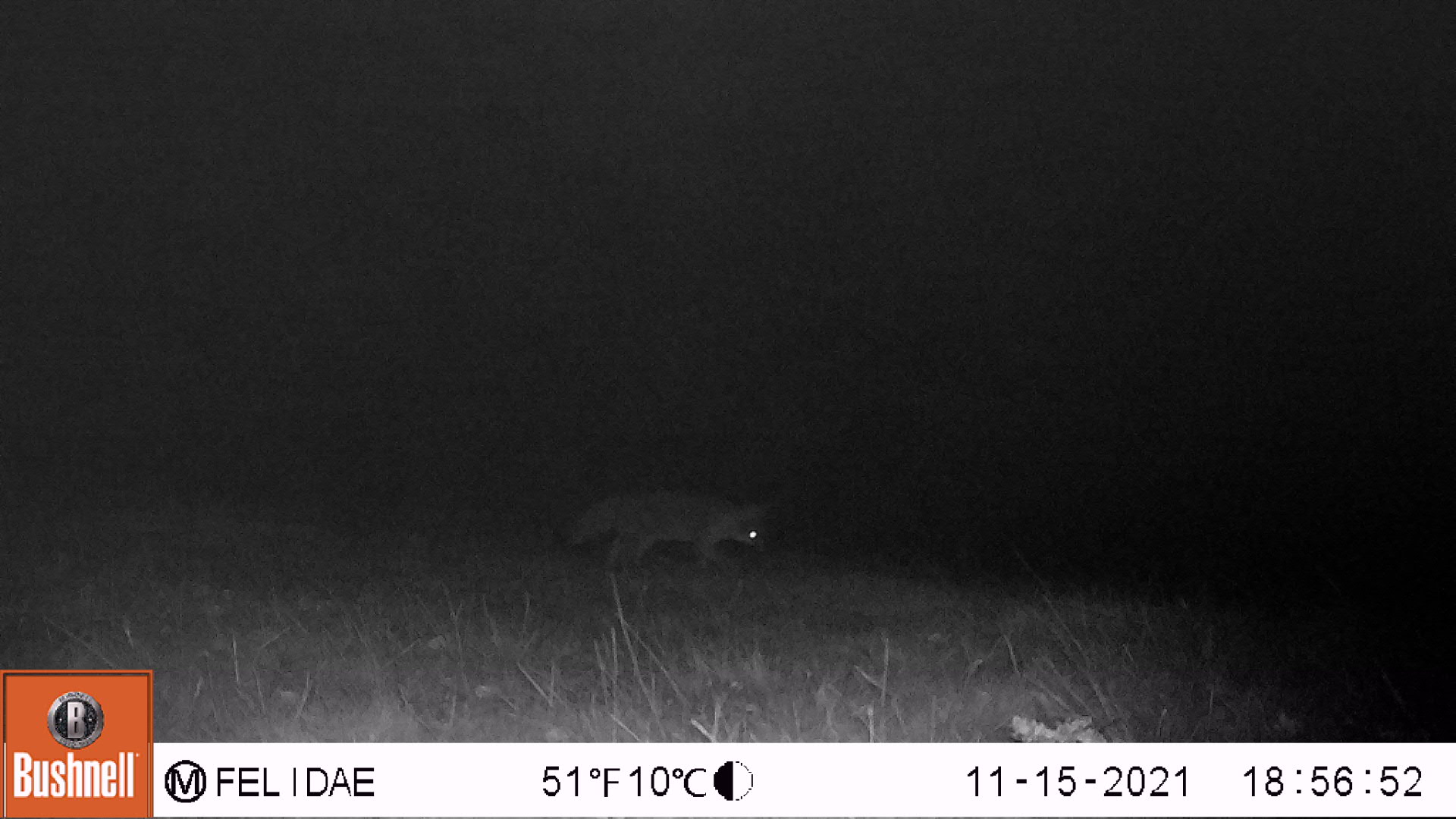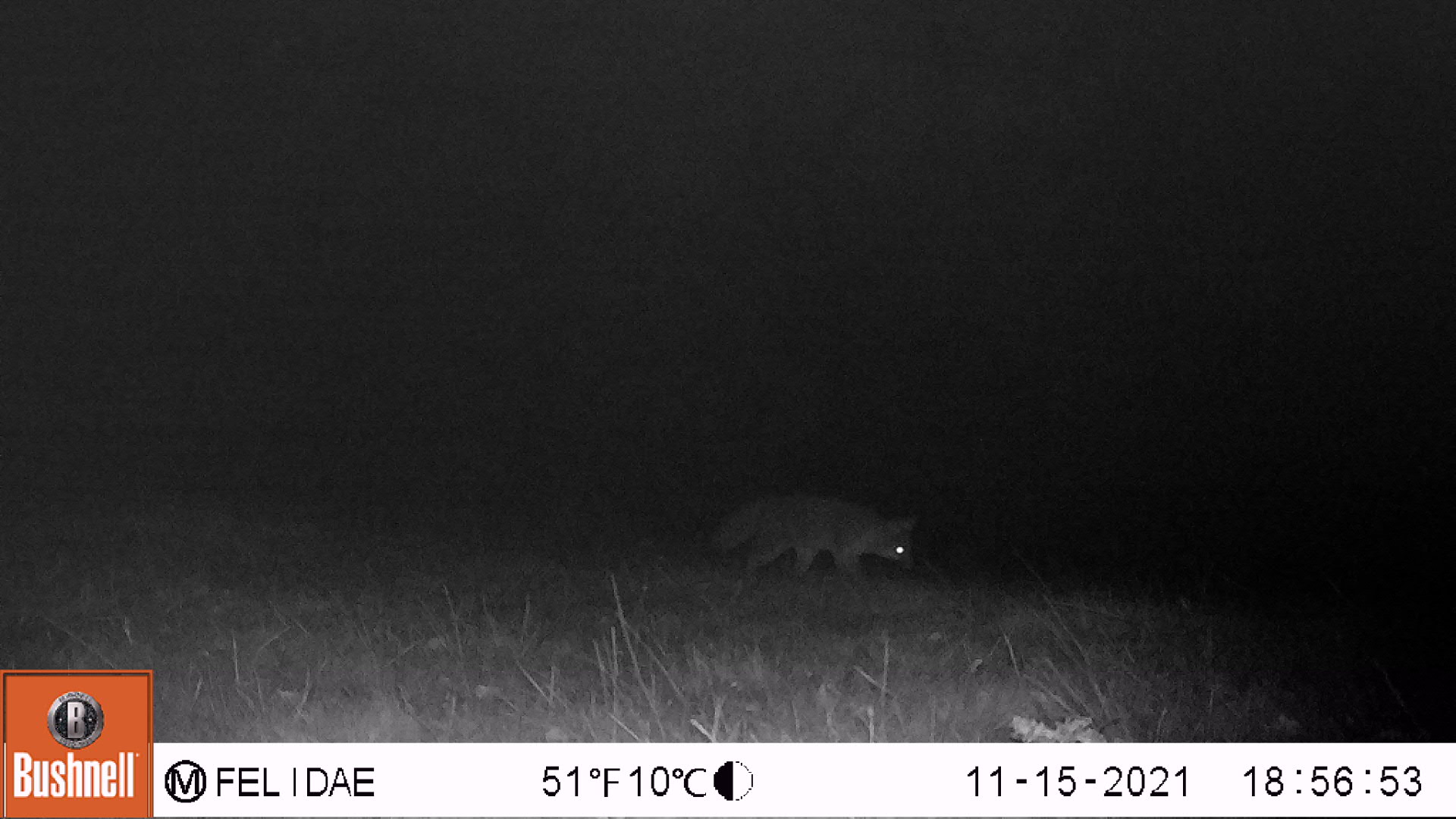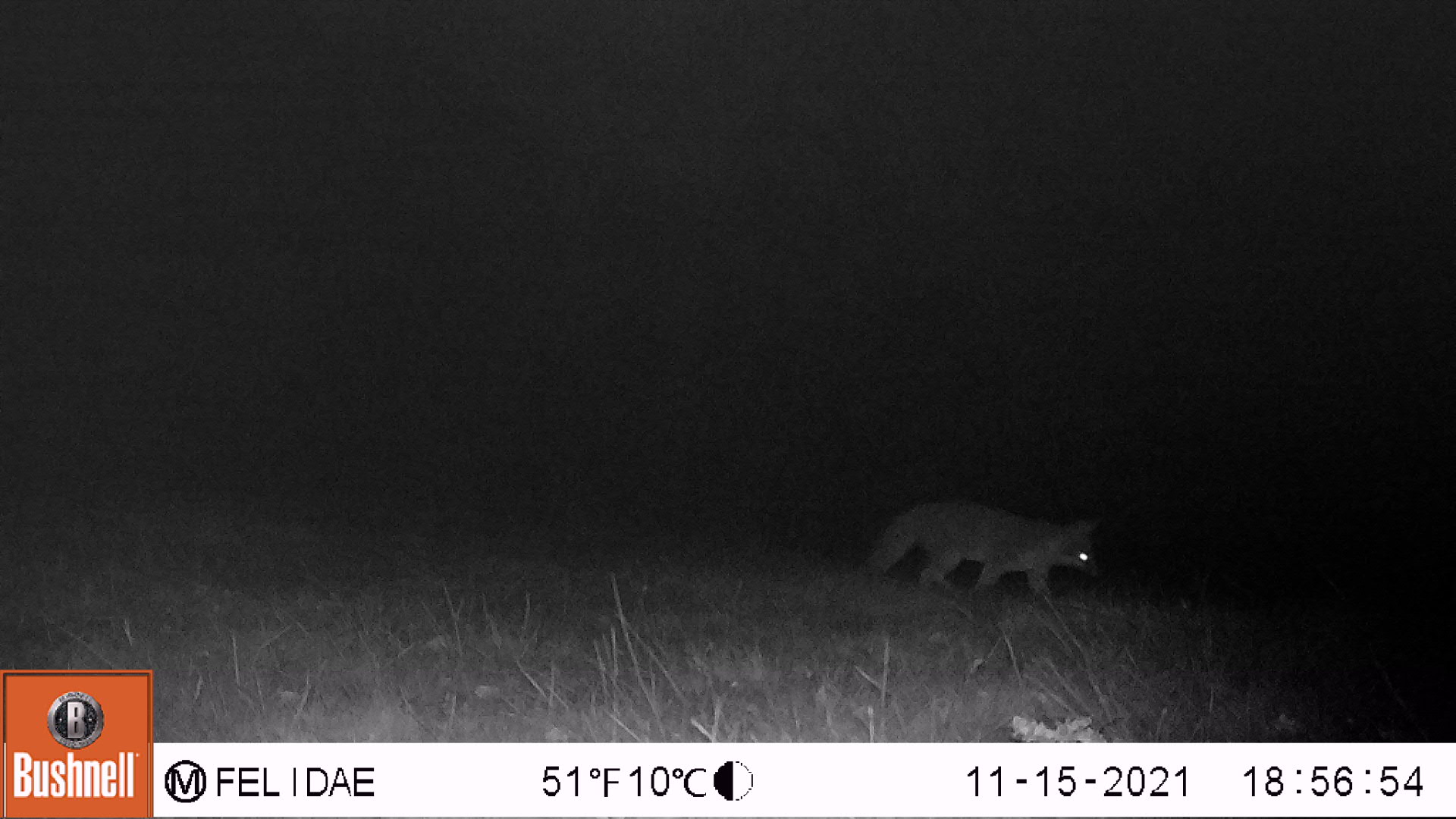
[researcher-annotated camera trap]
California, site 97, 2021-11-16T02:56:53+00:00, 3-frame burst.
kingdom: Animalia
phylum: Chordata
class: Mammalia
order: Carnivora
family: Canidae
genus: Urocyon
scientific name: Urocyon cinereoargenteus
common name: gray fox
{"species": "gray fox (Urocyon cinereoargenteus)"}